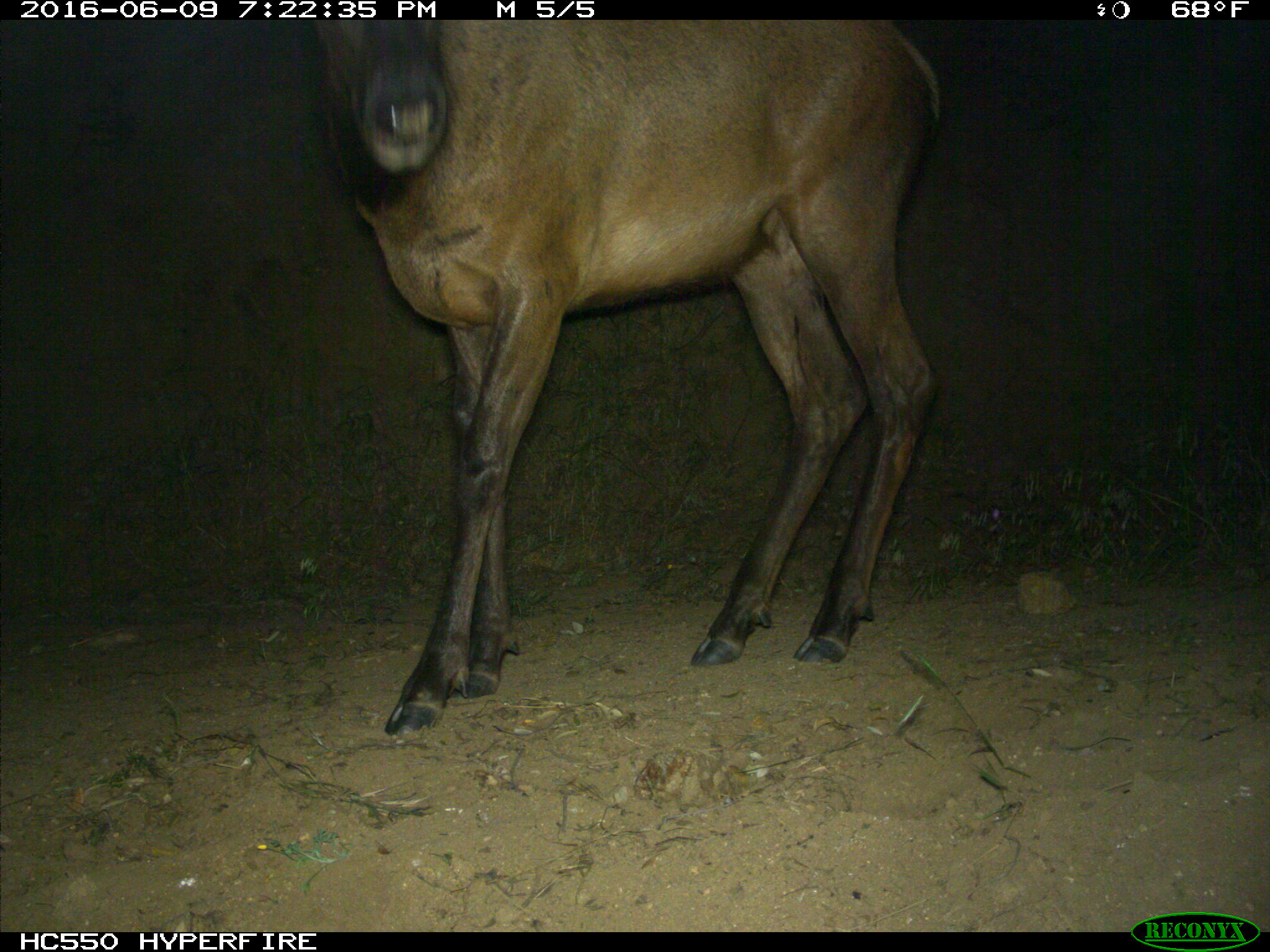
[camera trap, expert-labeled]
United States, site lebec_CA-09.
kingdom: Animalia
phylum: Chordata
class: Mammalia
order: Artiodactyla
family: Cervidae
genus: Cervus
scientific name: Cervus canadensis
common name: elk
Cervus canadensis (elk).